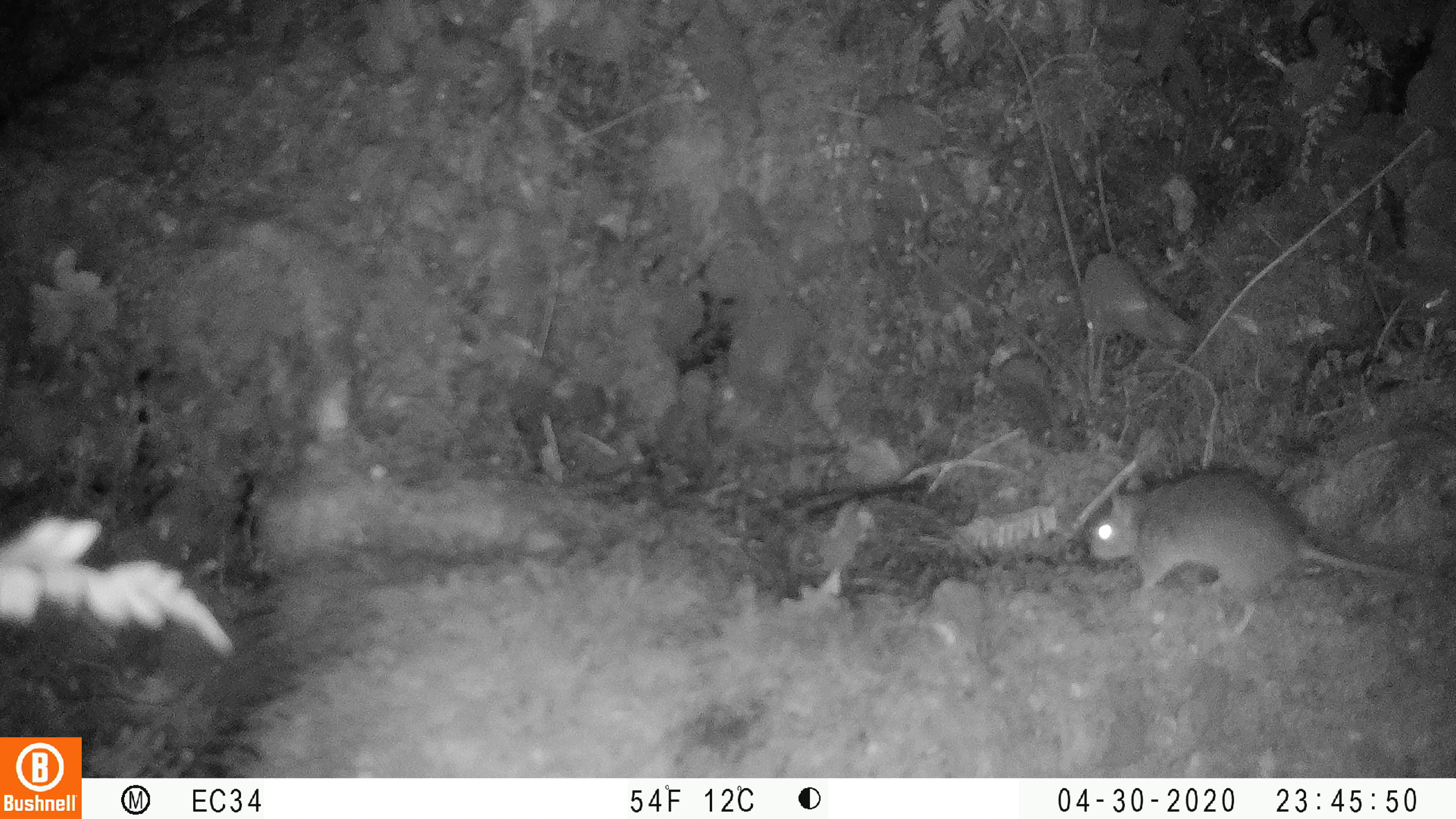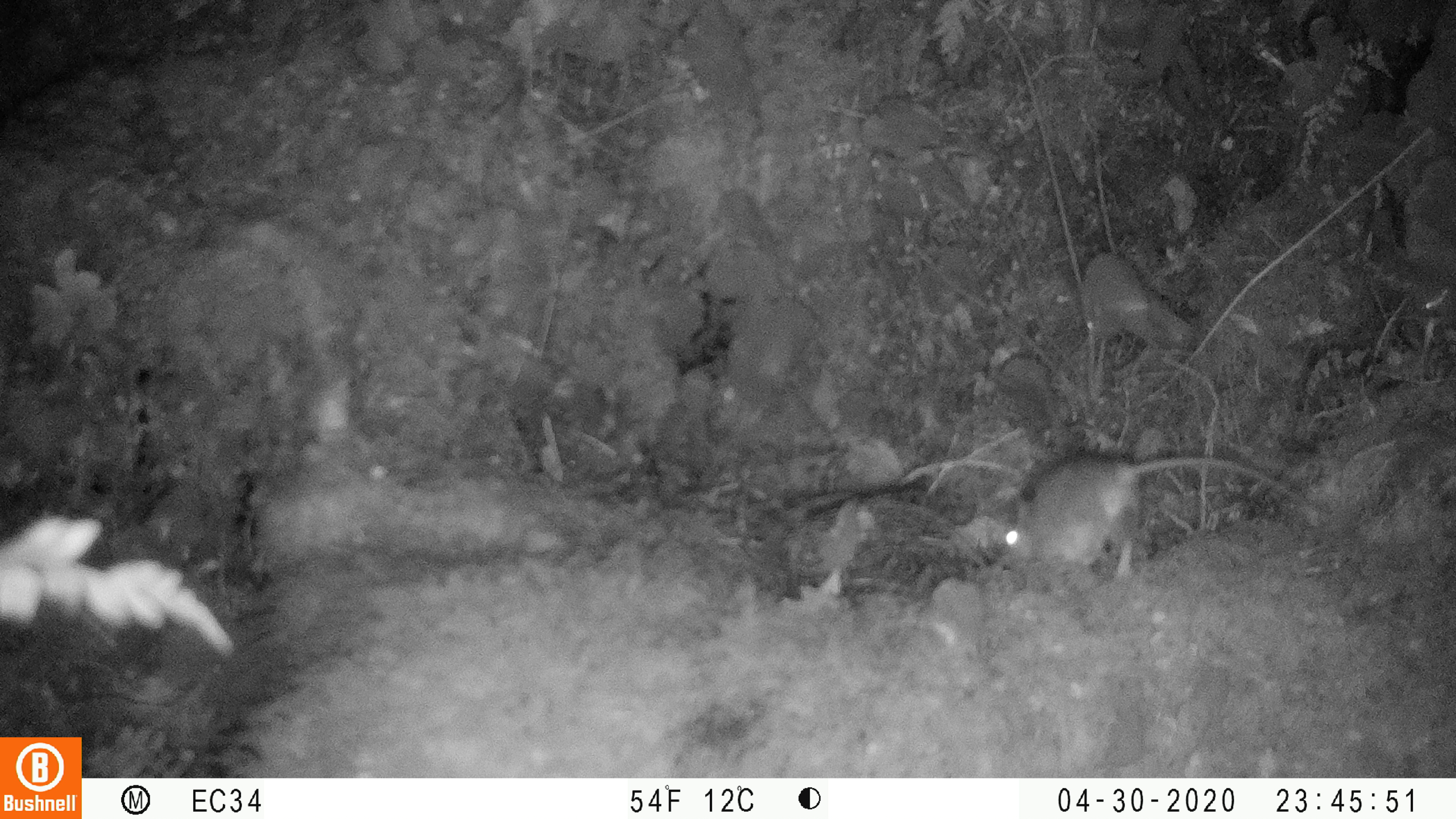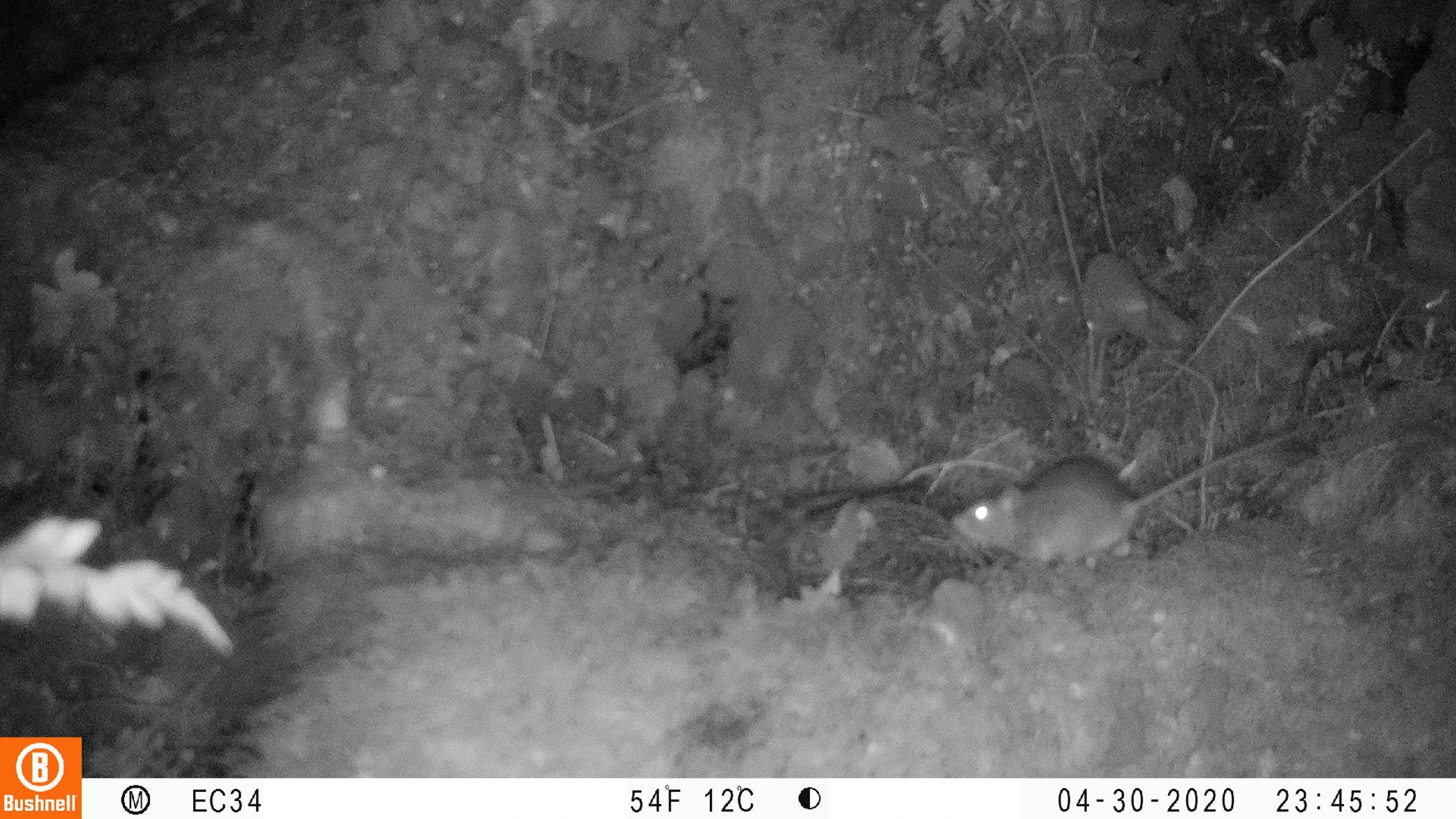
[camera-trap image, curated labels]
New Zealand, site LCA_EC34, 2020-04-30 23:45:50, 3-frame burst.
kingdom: Animalia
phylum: Chordata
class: Mammalia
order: Rodentia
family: Muridae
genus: Rattus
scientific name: Rattus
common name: rat